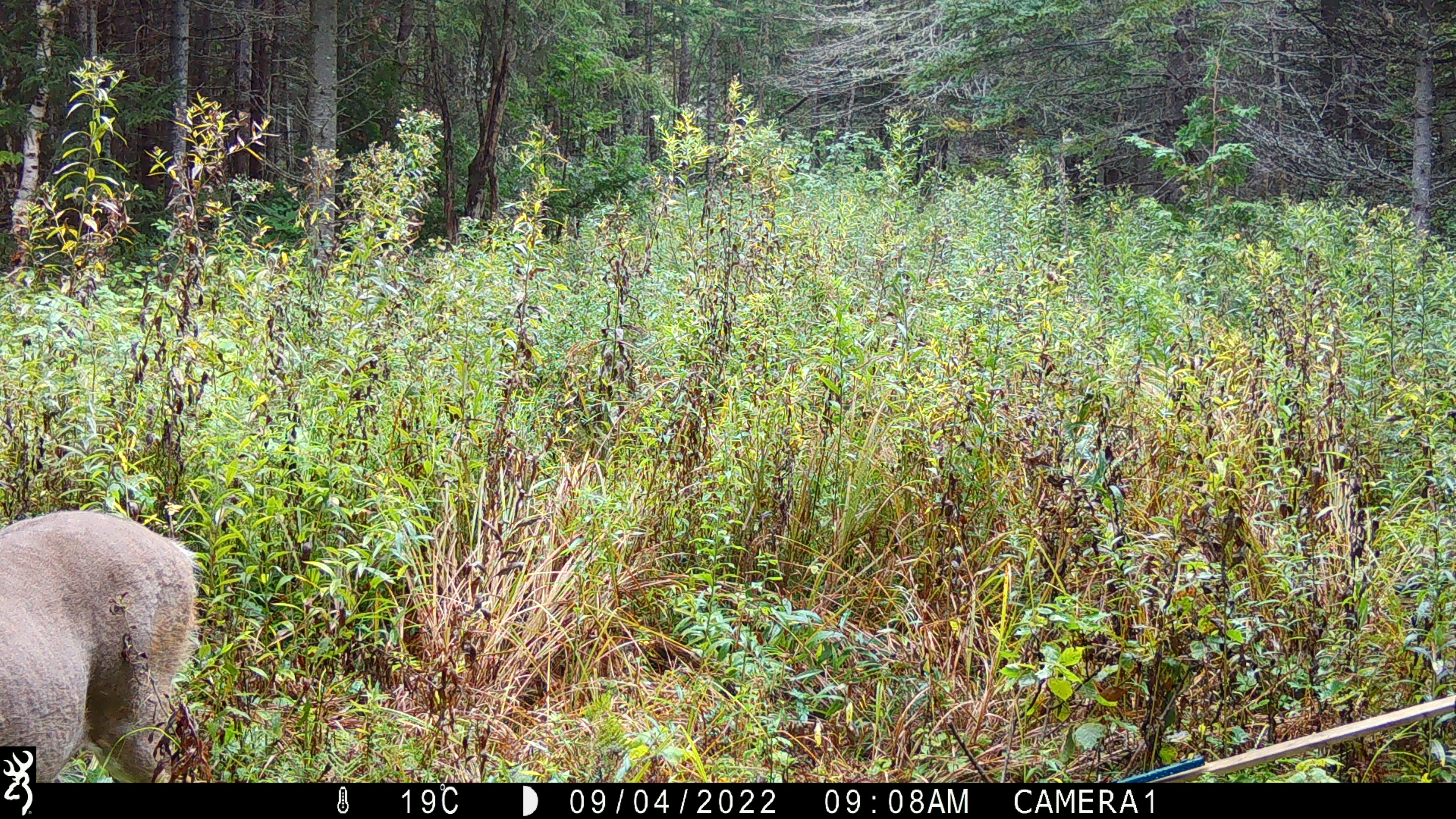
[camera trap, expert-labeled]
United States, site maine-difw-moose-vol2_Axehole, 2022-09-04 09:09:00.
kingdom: Animalia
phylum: Chordata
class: Mammalia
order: Artiodactyla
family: Cervidae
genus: Odocoileus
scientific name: Odocoileus virginianus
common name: white-tailed deer